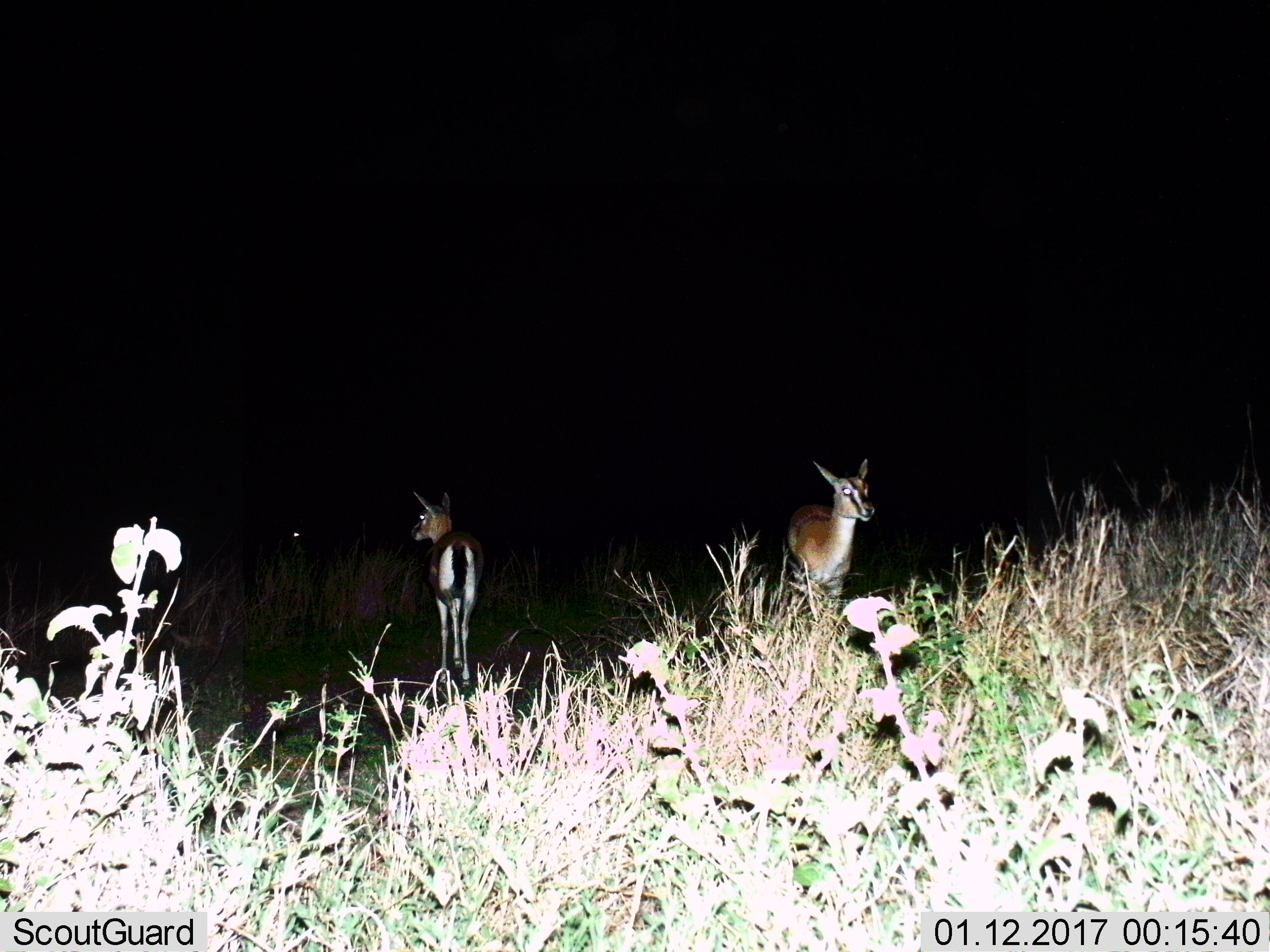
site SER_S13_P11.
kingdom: Animalia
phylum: Chordata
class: Mammalia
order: Artiodactyla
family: Bovidae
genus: Eudorcas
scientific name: Eudorcas thomsonii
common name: thomson's gazelle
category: gazellethomsons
Gazellethomsons (thomson's gazelle) (Eudorcas thomsonii), count 2. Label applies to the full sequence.